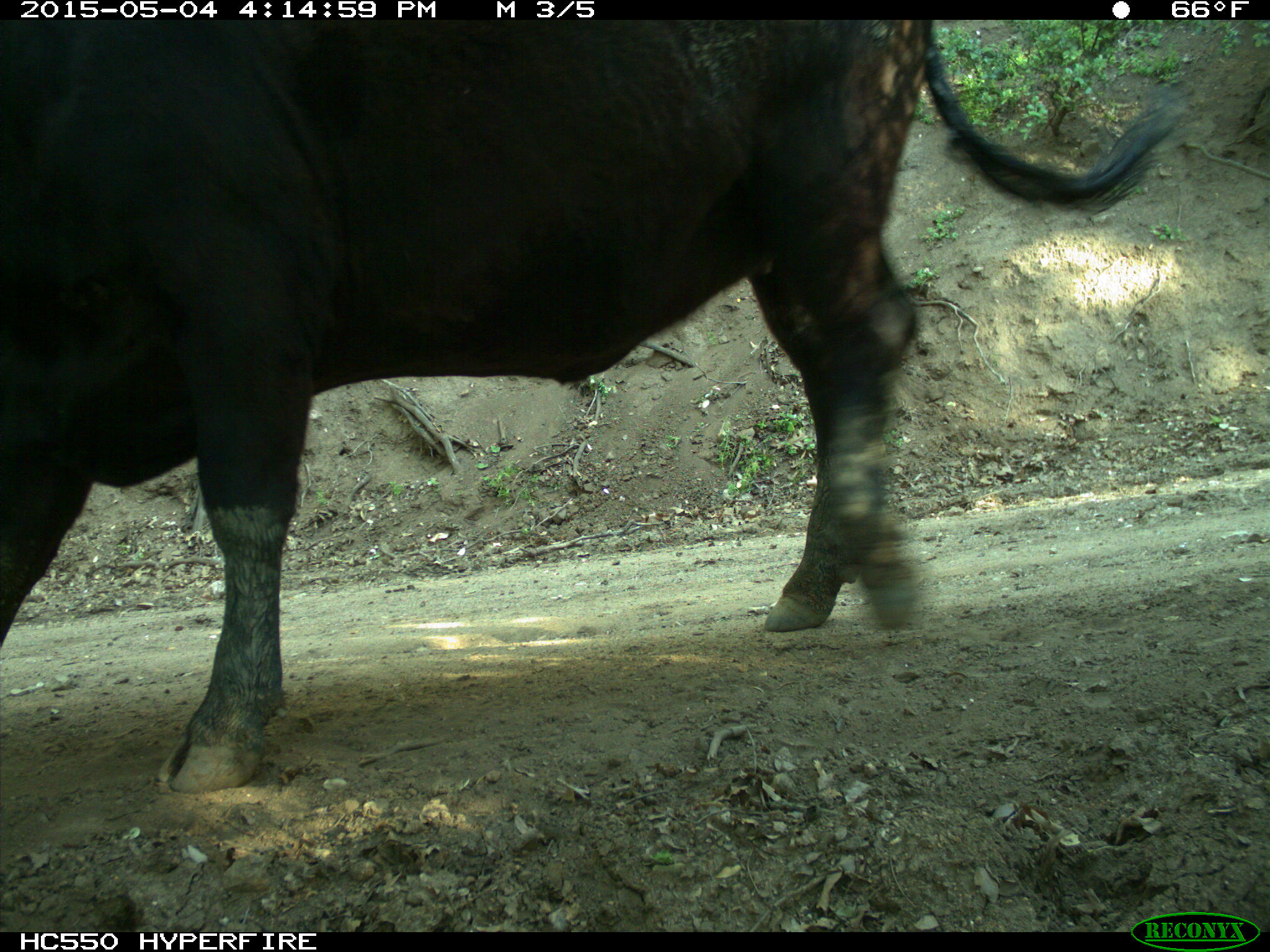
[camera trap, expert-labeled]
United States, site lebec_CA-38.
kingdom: Animalia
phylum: Chordata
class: Mammalia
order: Artiodactyla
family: Bovidae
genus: Bos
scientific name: Bos taurus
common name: domestic cow